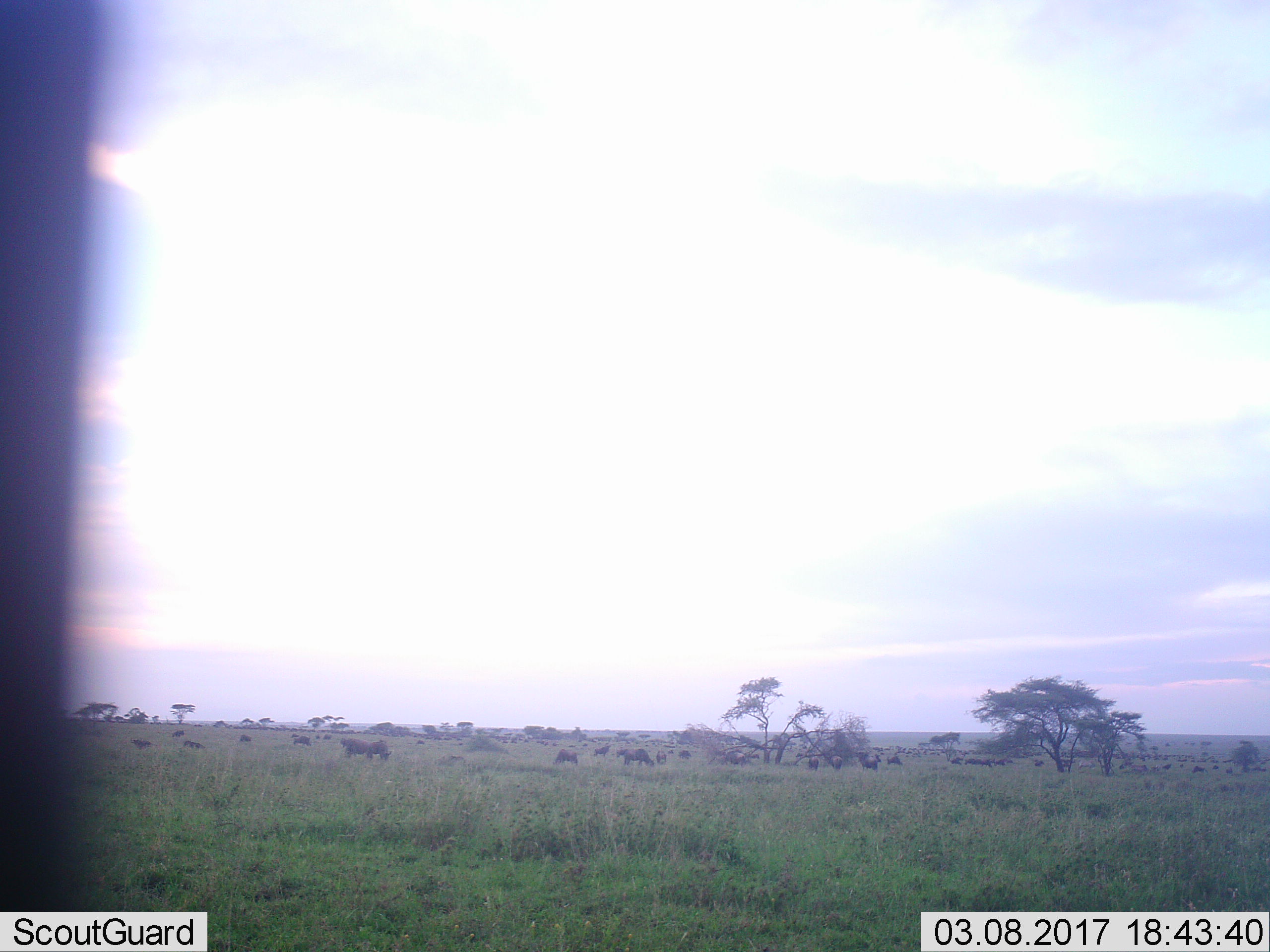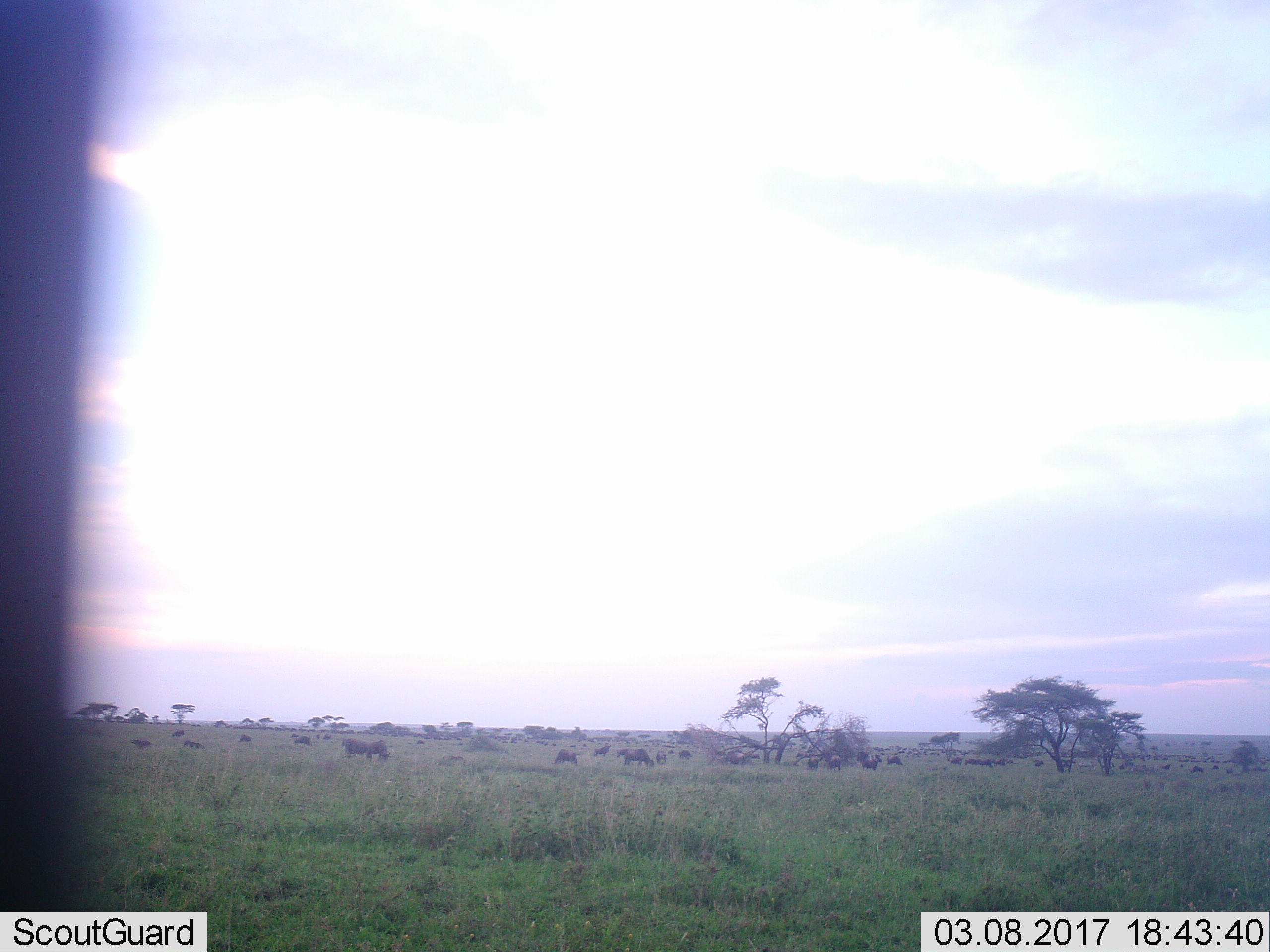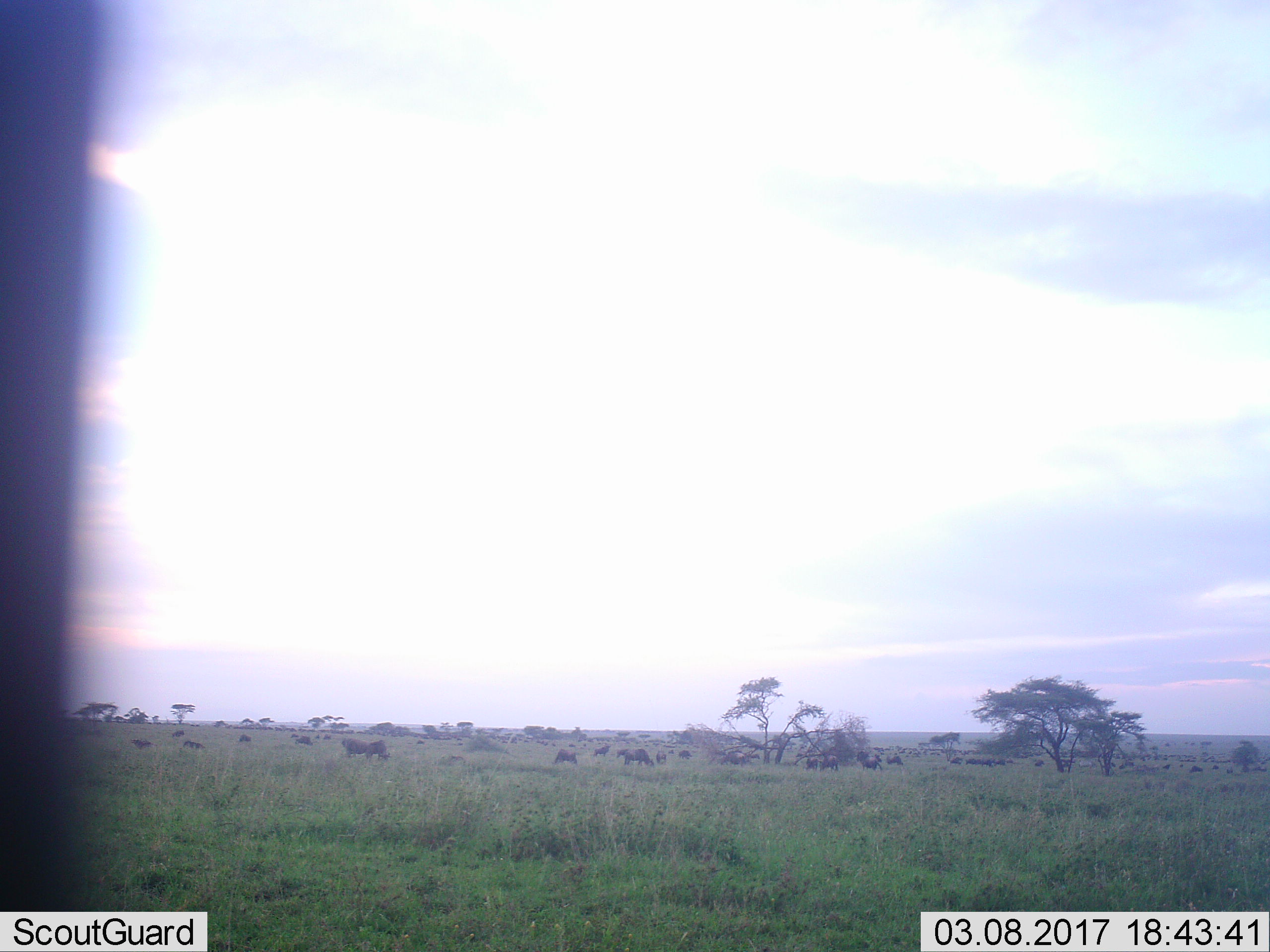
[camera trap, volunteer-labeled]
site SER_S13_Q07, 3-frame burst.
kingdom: Animalia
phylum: Chordata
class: Mammalia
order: Artiodactyla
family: Bovidae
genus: Syncerus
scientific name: Syncerus caffer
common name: african buffalo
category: buffalo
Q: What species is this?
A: Buffalo (african buffalo) (Syncerus caffer).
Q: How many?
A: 11-50.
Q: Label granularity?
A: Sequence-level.